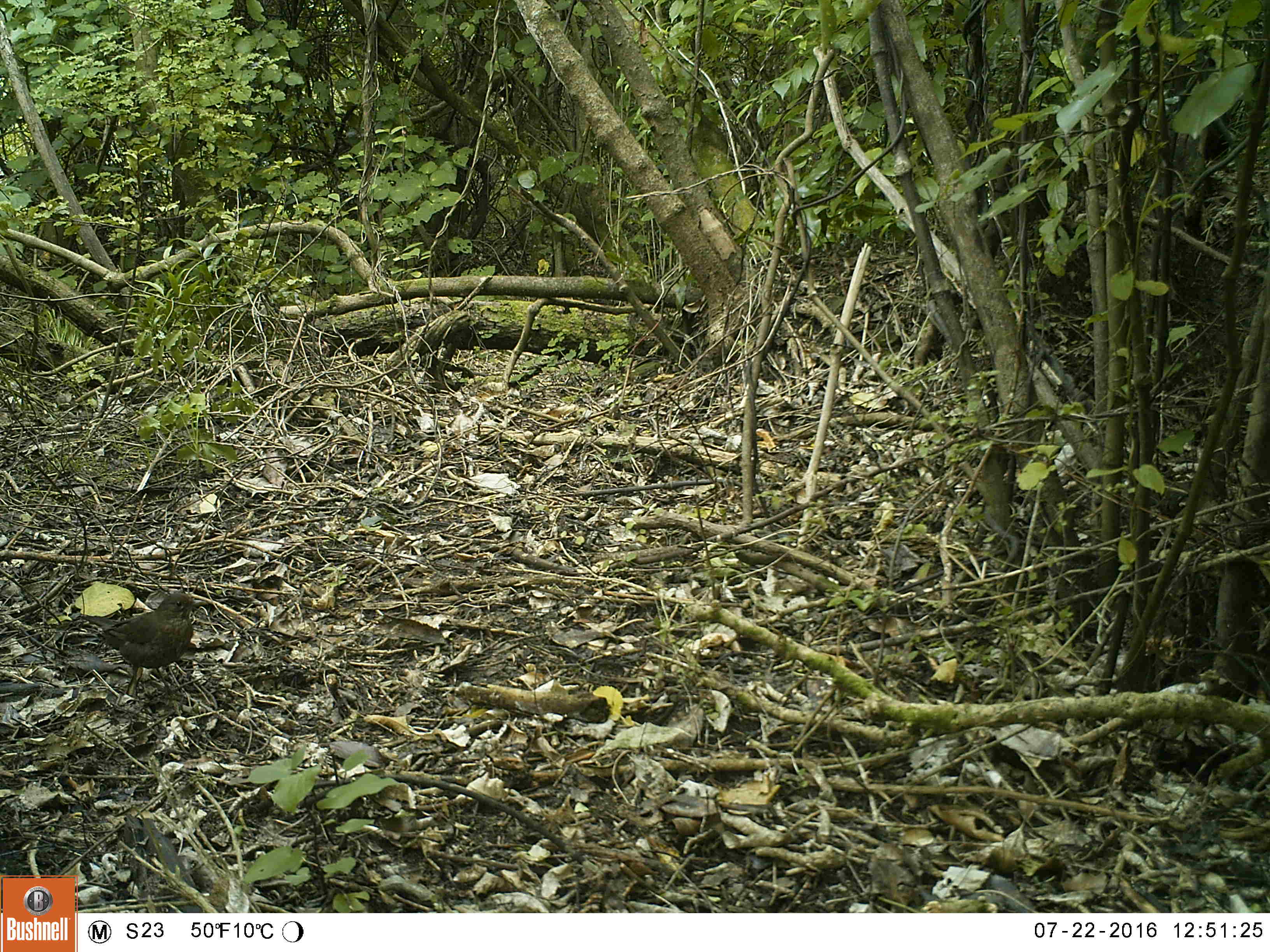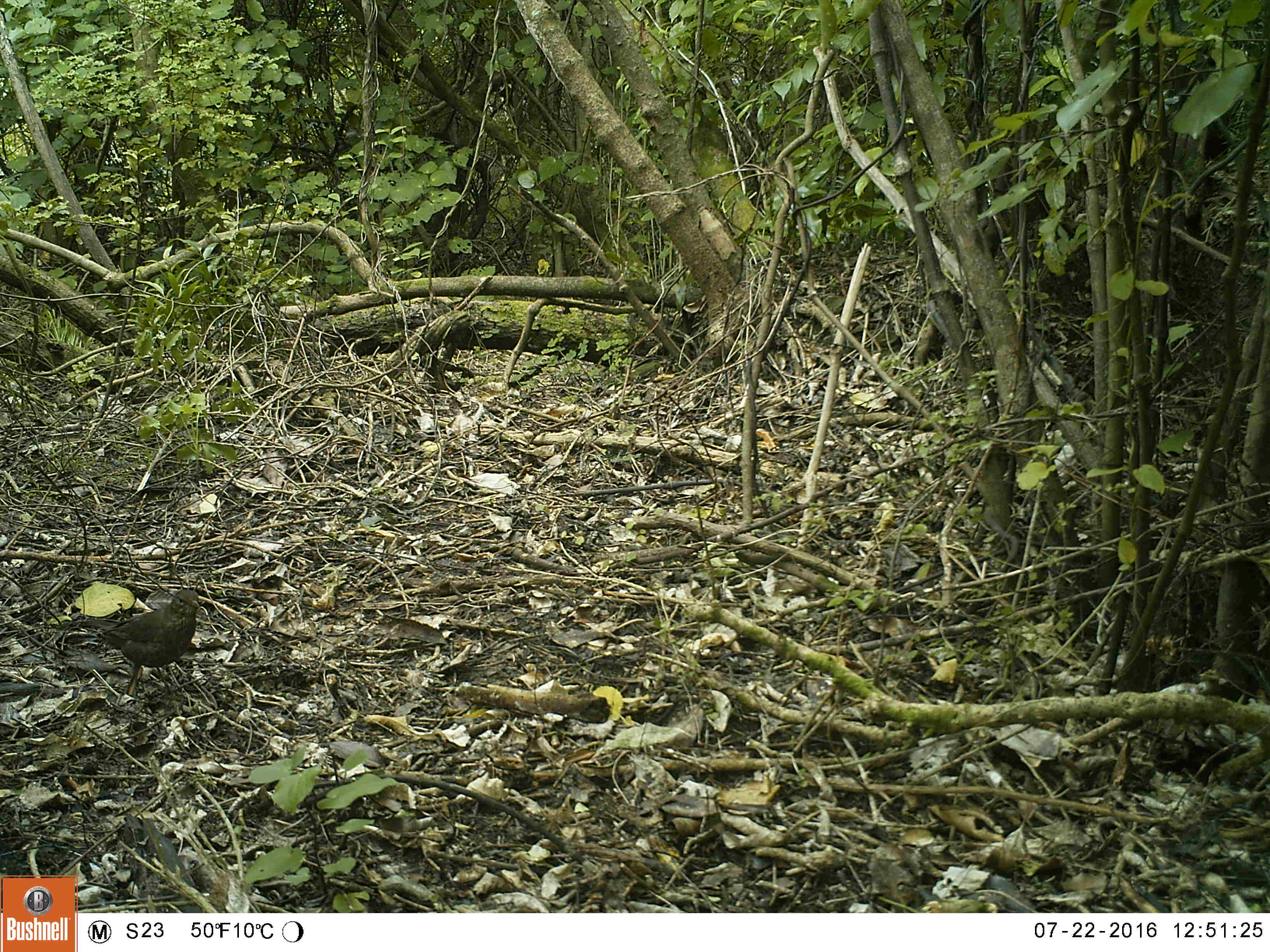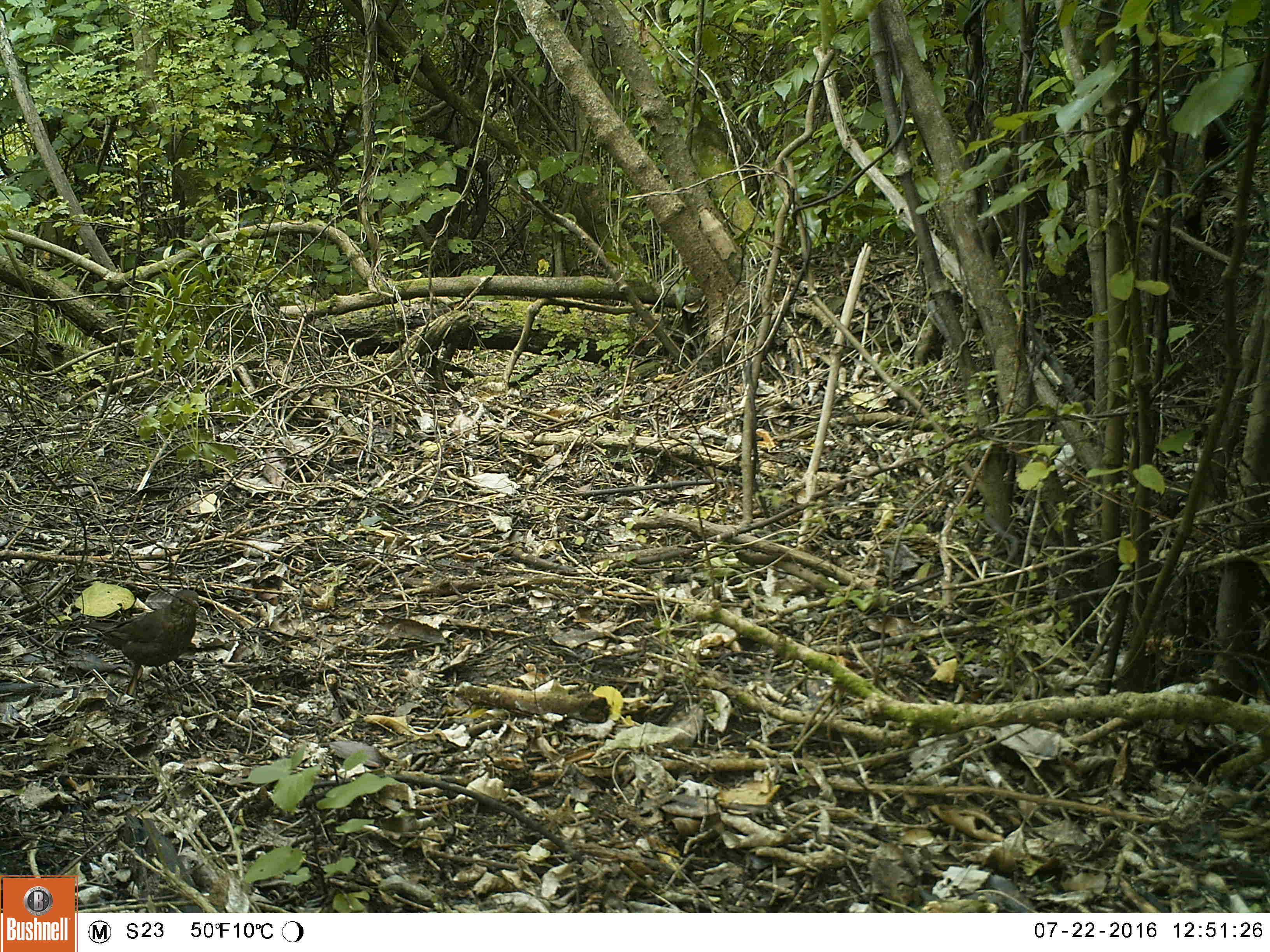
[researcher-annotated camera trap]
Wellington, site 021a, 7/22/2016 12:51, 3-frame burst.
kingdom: Animalia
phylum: Chordata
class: Aves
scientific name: Aves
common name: bird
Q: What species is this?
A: Bird (Aves).